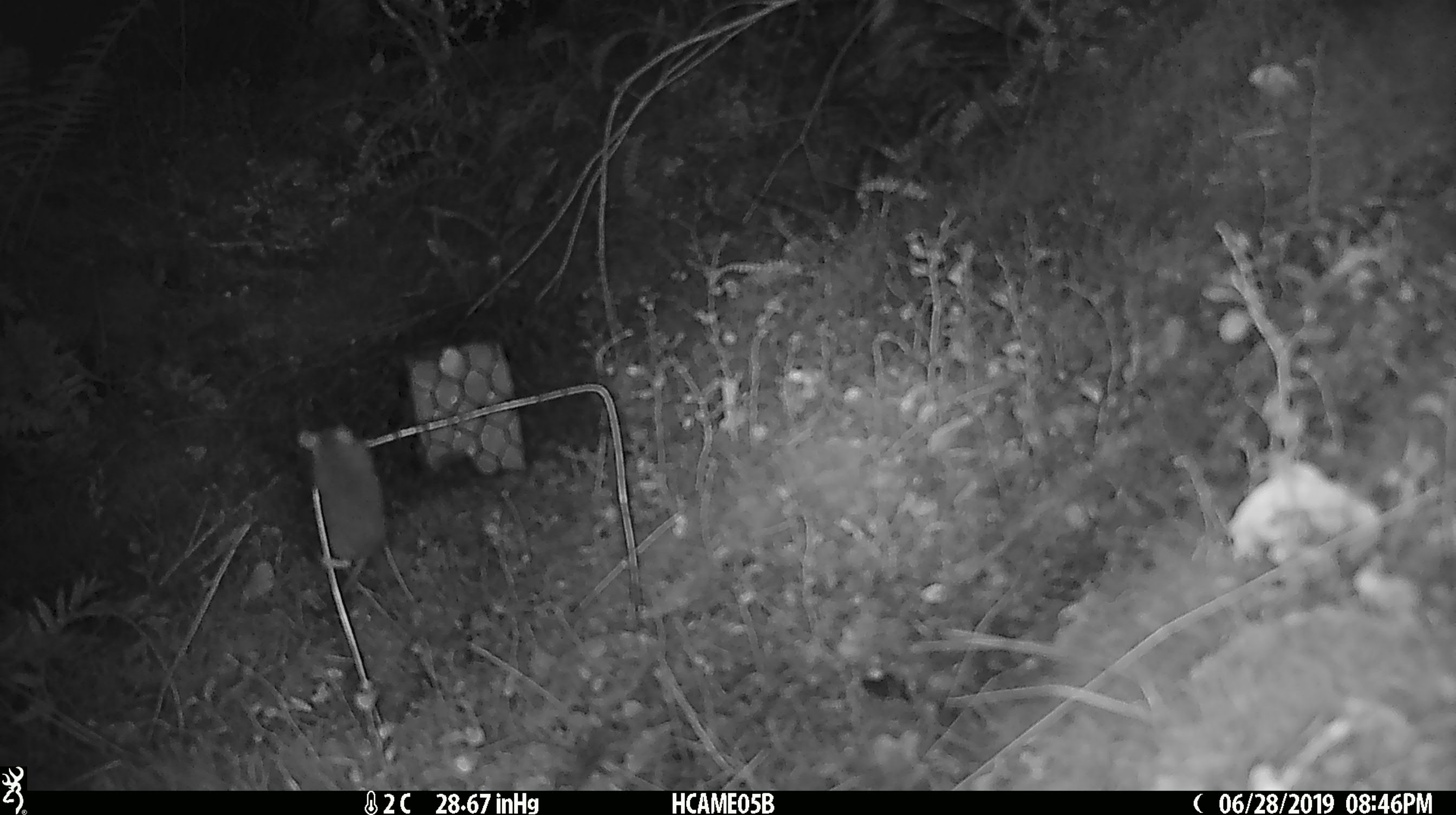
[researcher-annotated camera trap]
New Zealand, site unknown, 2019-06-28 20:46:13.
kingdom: Animalia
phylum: Chordata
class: Mammalia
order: Rodentia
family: Muridae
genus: Mus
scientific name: Mus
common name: mouse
Mouse (Mus).